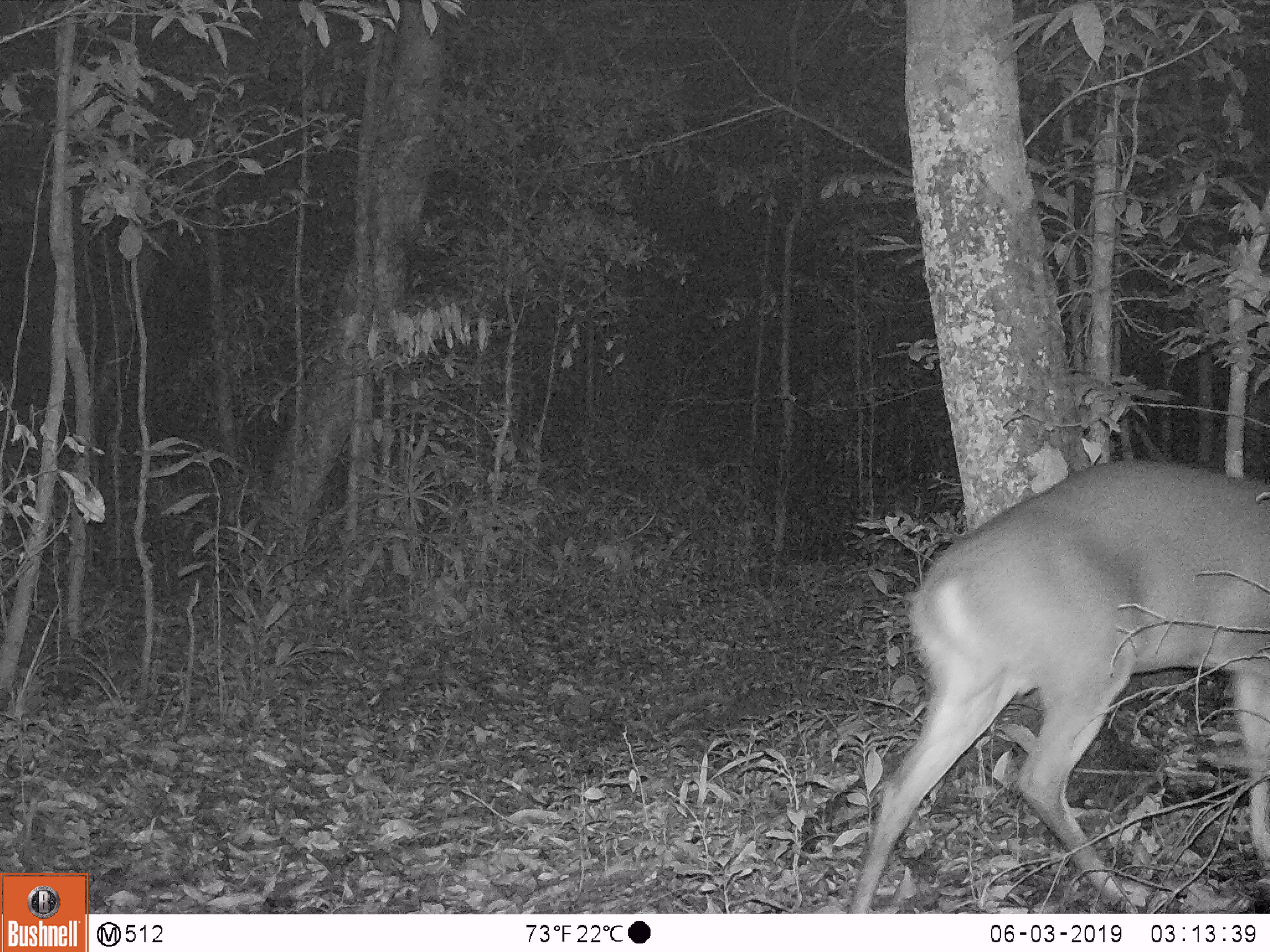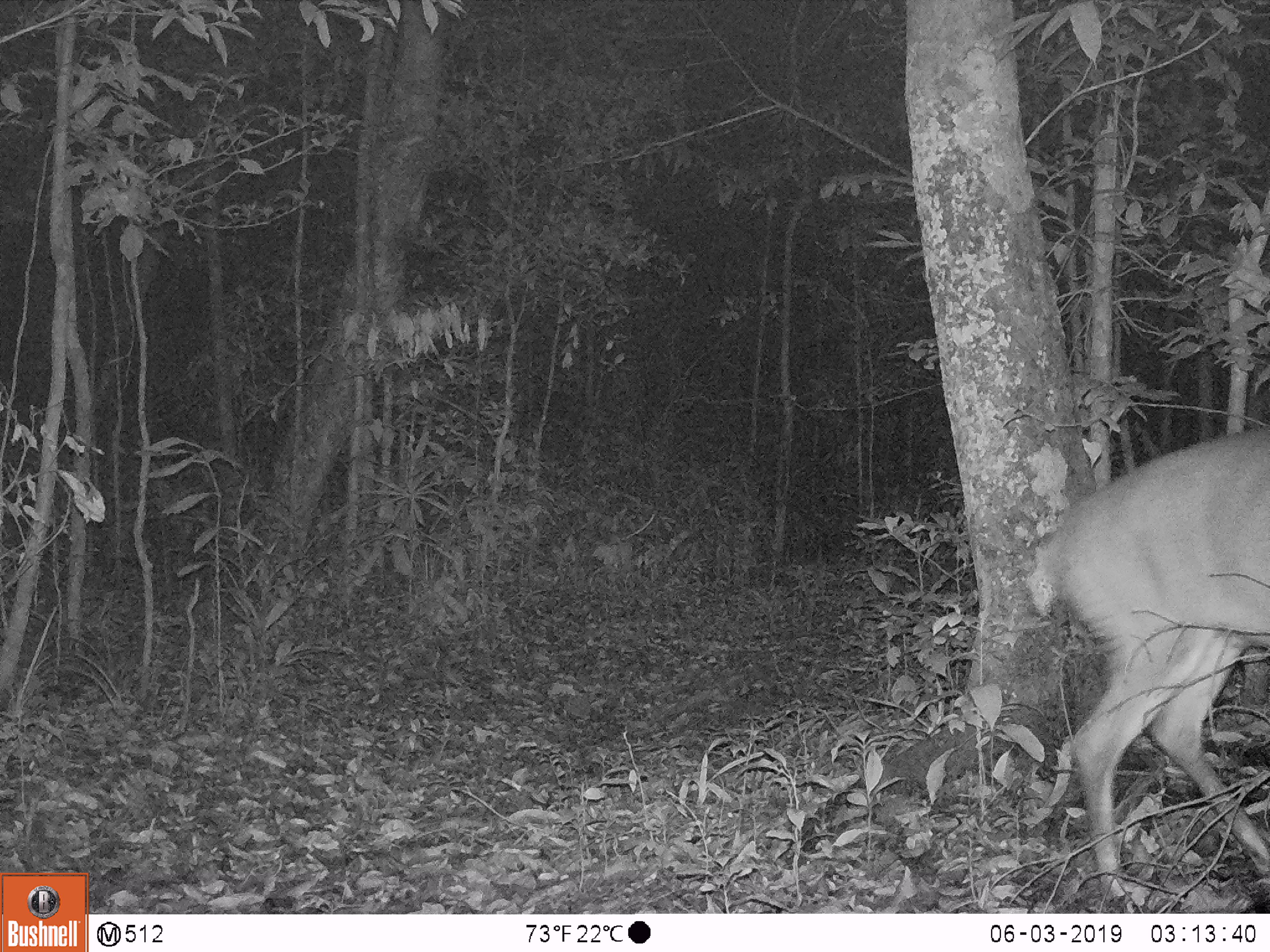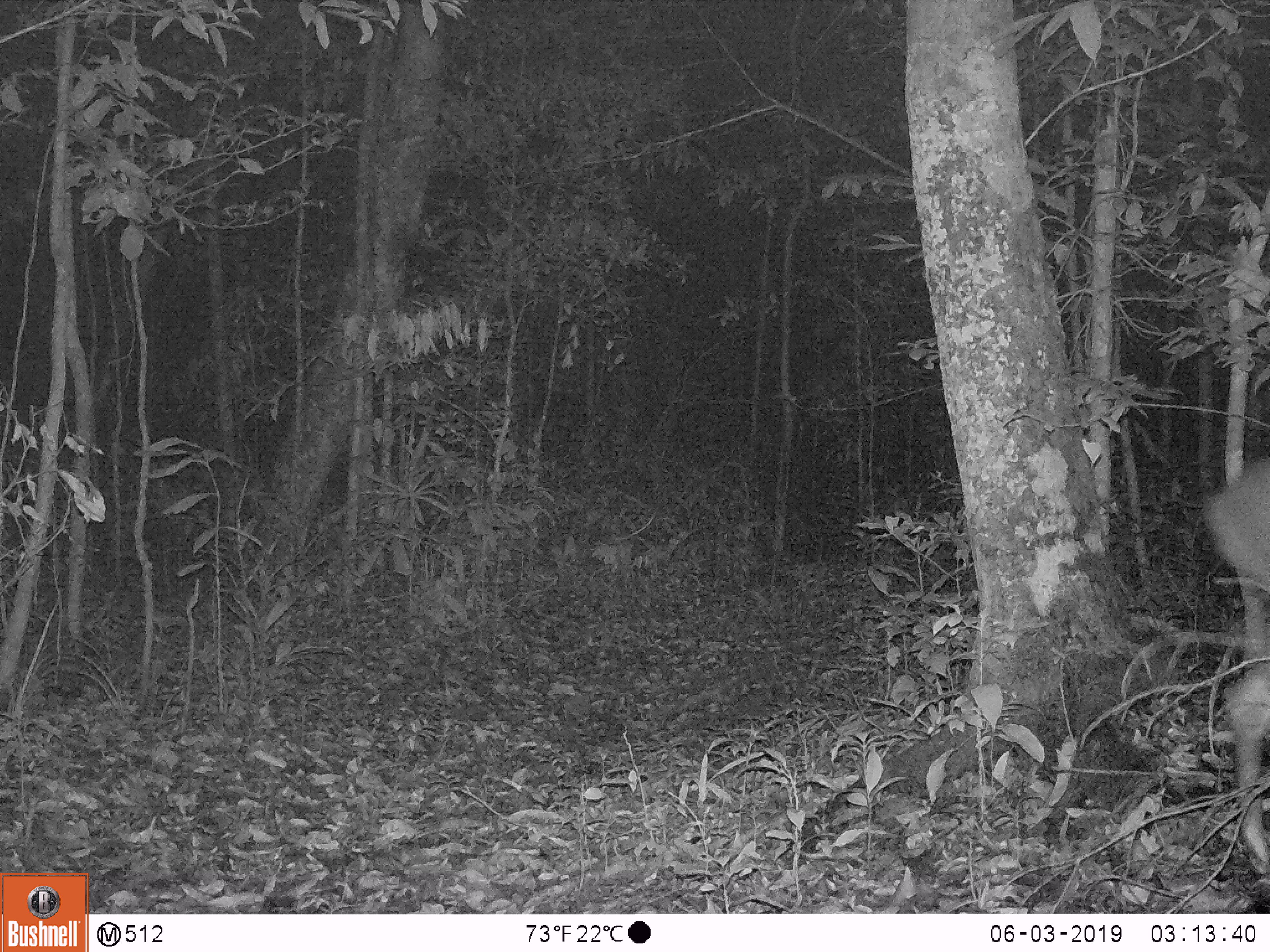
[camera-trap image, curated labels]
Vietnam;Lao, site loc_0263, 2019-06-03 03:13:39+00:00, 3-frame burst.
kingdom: Animalia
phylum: Chordata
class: Mammalia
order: Artiodactyla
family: Cervidae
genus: Muntiacus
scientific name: Muntiacus vuquangensis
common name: large-antlered muntjac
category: large antlered muntjac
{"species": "large antlered muntjac (large-antlered muntjac) (Muntiacus vuquangensis)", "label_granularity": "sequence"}